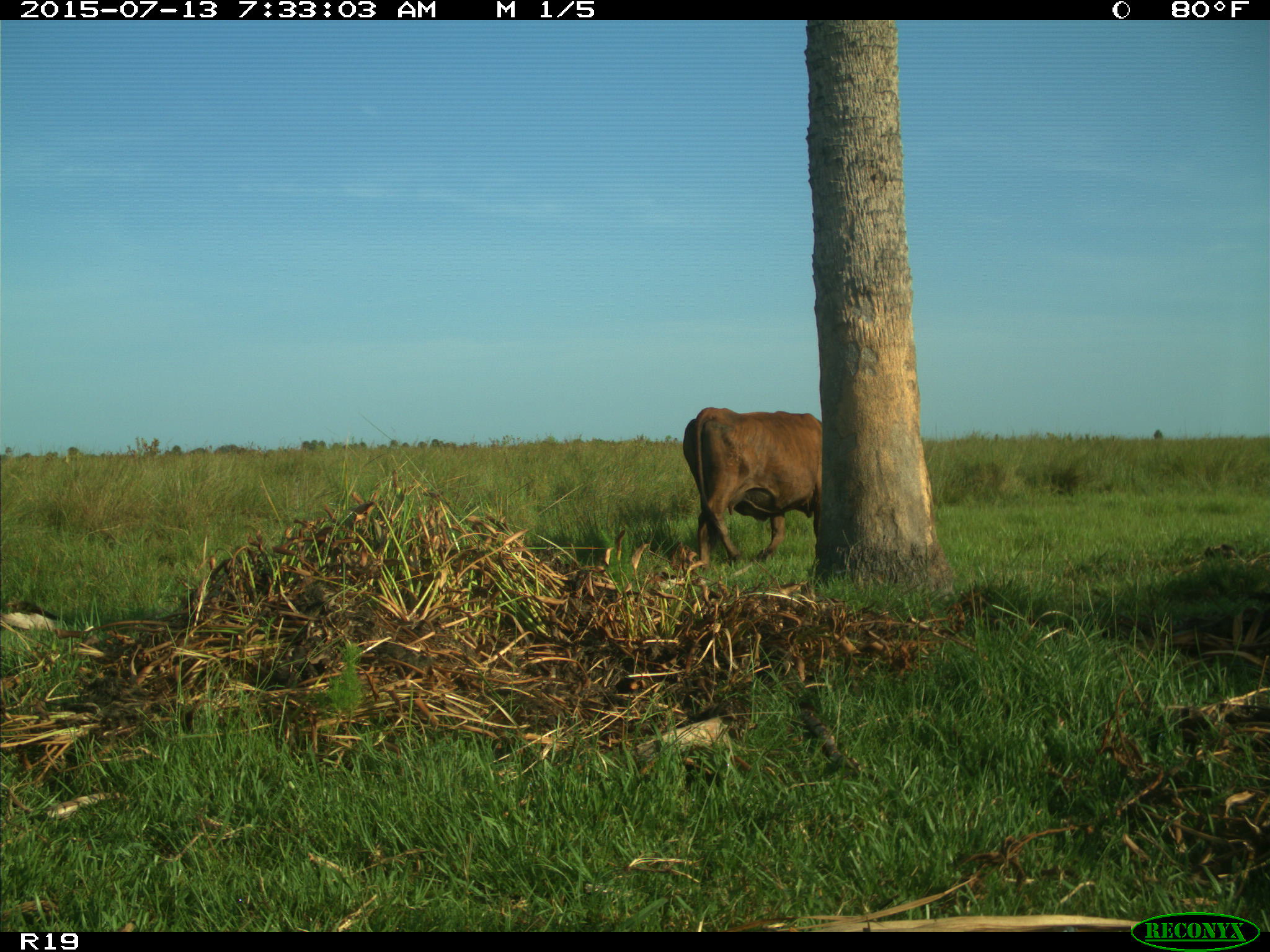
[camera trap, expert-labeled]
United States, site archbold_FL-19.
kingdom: Animalia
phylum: Chordata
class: Mammalia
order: Artiodactyla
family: Bovidae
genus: Bos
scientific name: Bos taurus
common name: domestic cow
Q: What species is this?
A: Bos taurus (domestic cow).